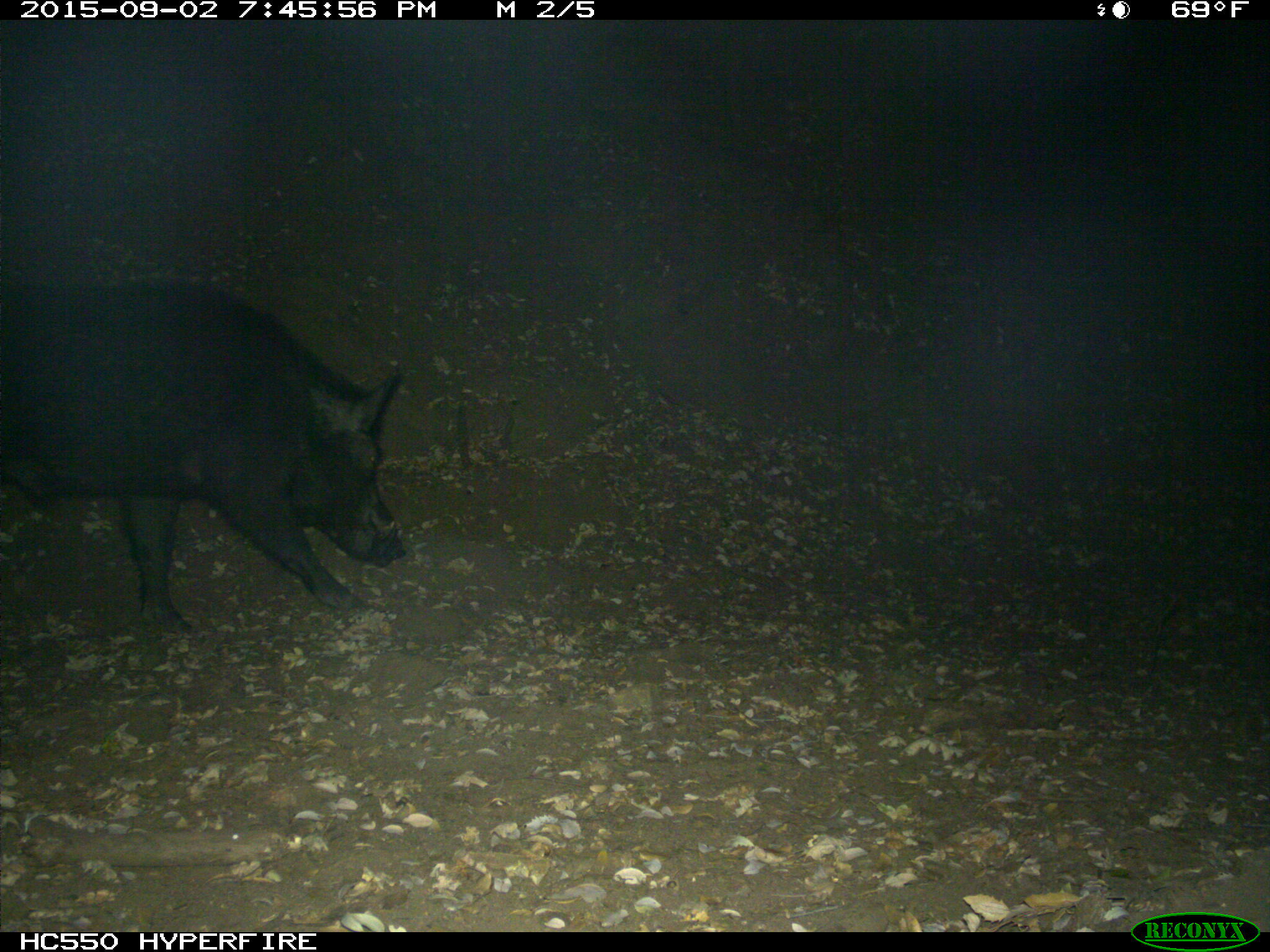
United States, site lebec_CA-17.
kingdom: Animalia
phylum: Chordata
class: Mammalia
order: Artiodactyla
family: Suidae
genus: Sus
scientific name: Sus scrofa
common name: wild boar